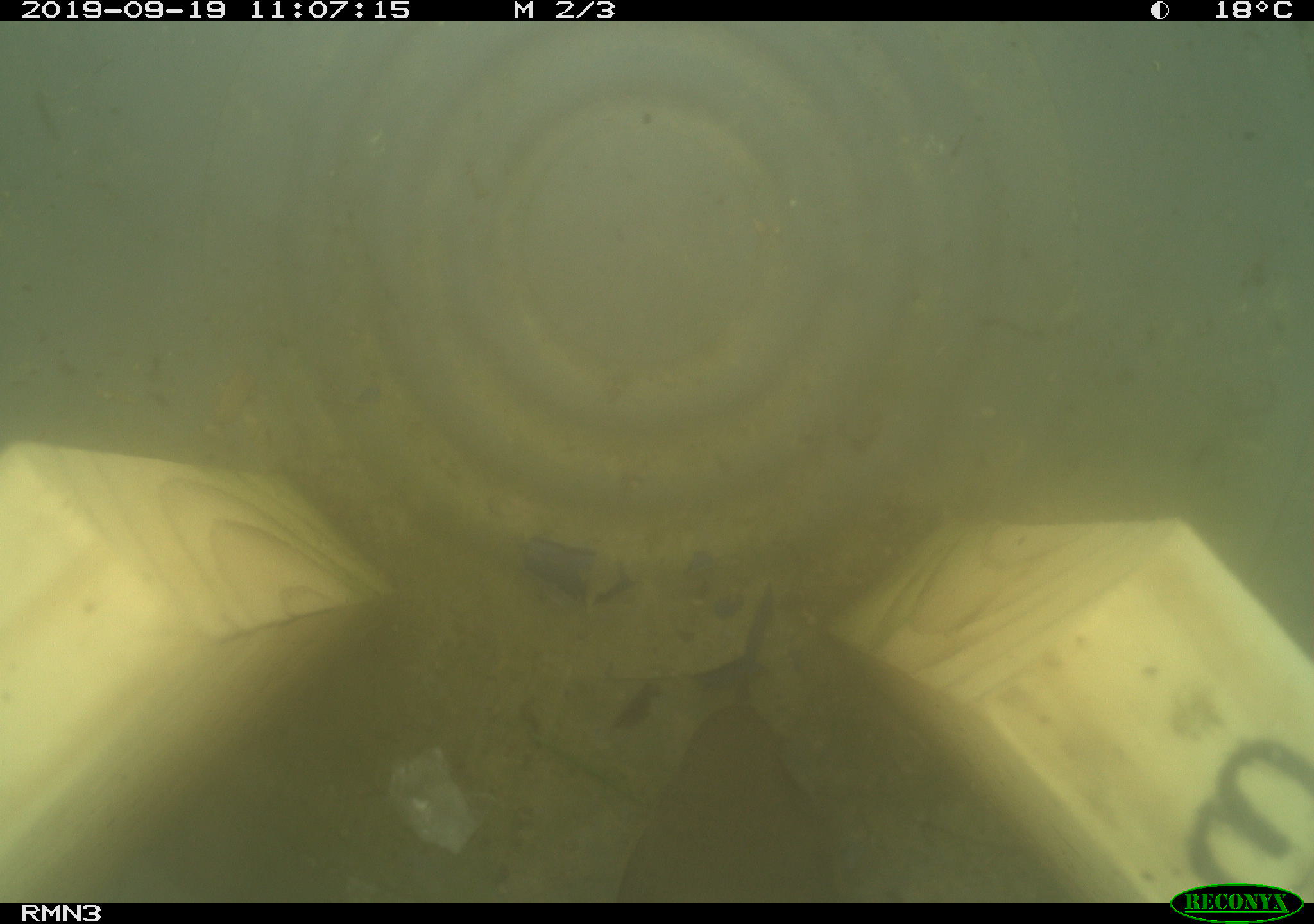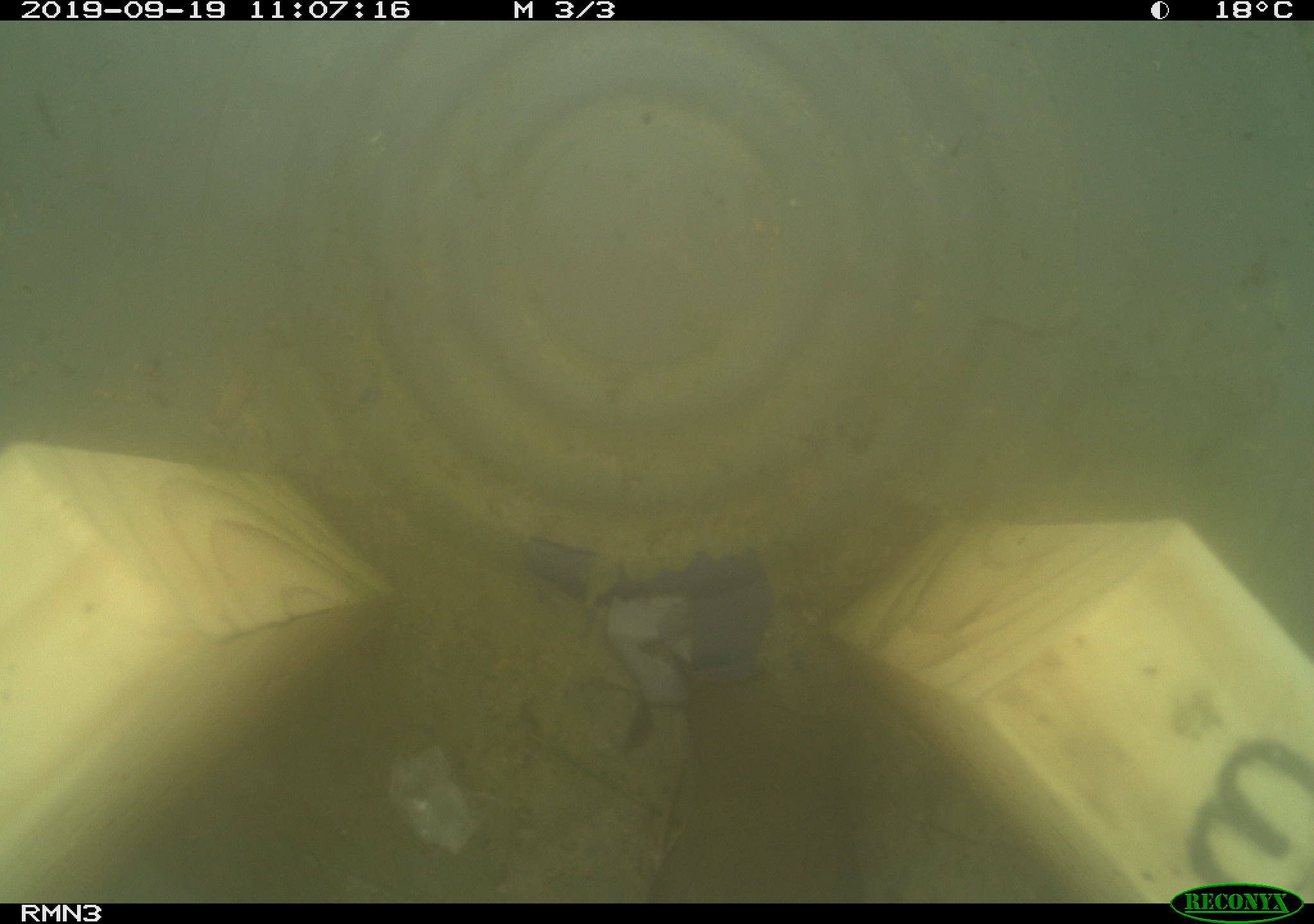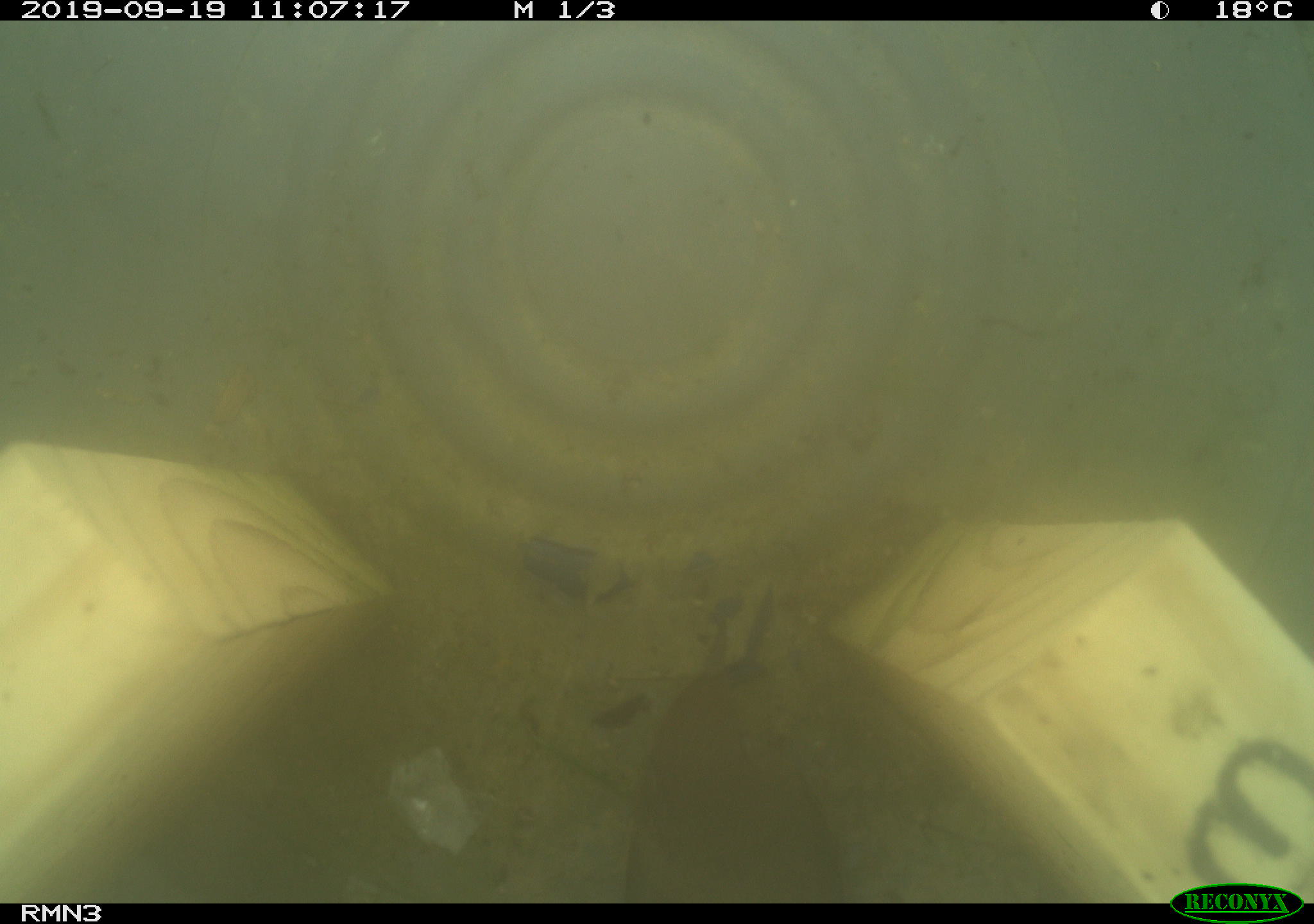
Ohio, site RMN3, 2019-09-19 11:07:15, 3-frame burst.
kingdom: Animalia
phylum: Chordata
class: Aves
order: Passeriformes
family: Parulidae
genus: Geothlypis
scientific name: Geothlypis trichas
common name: common yellowthroat